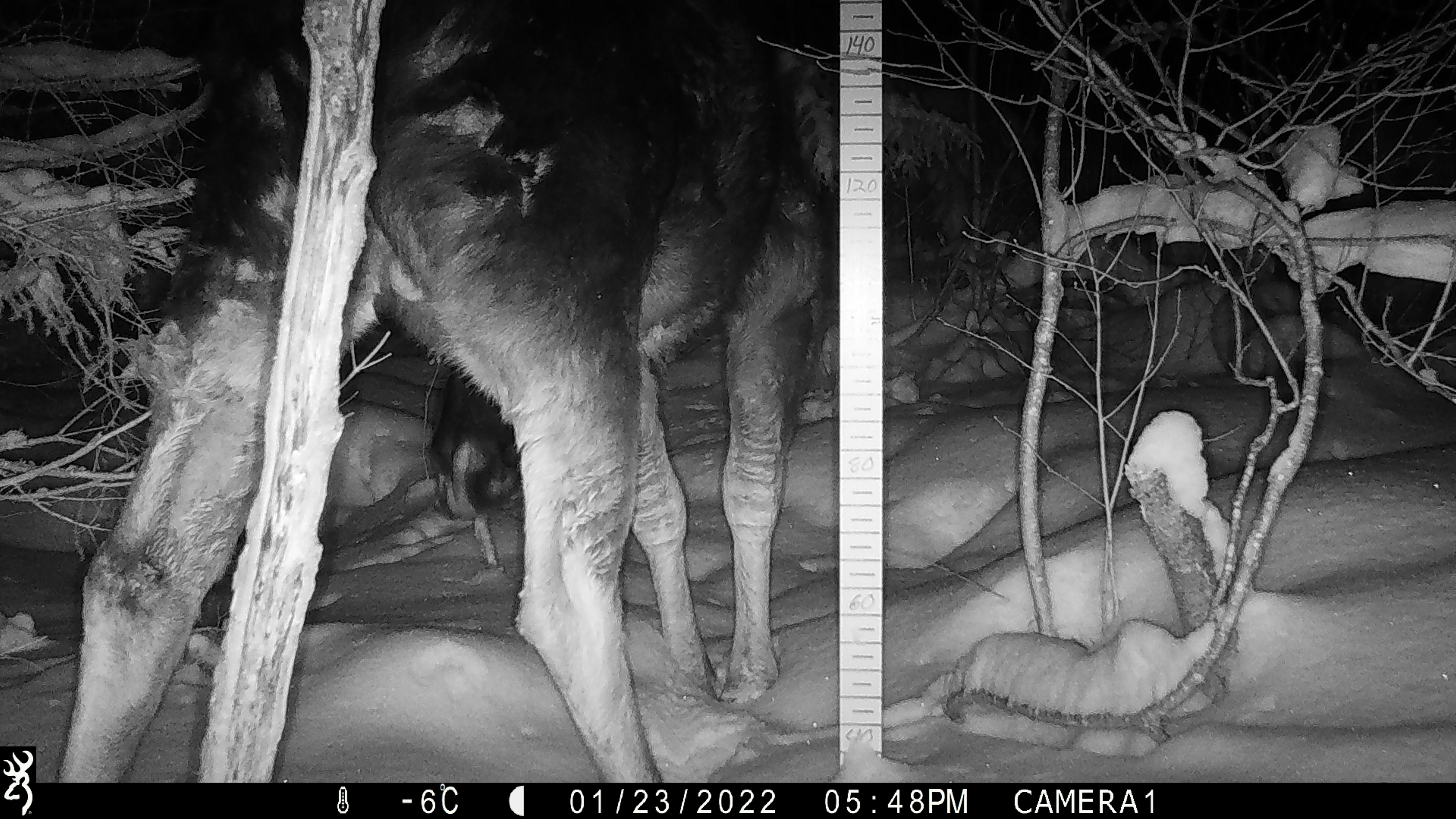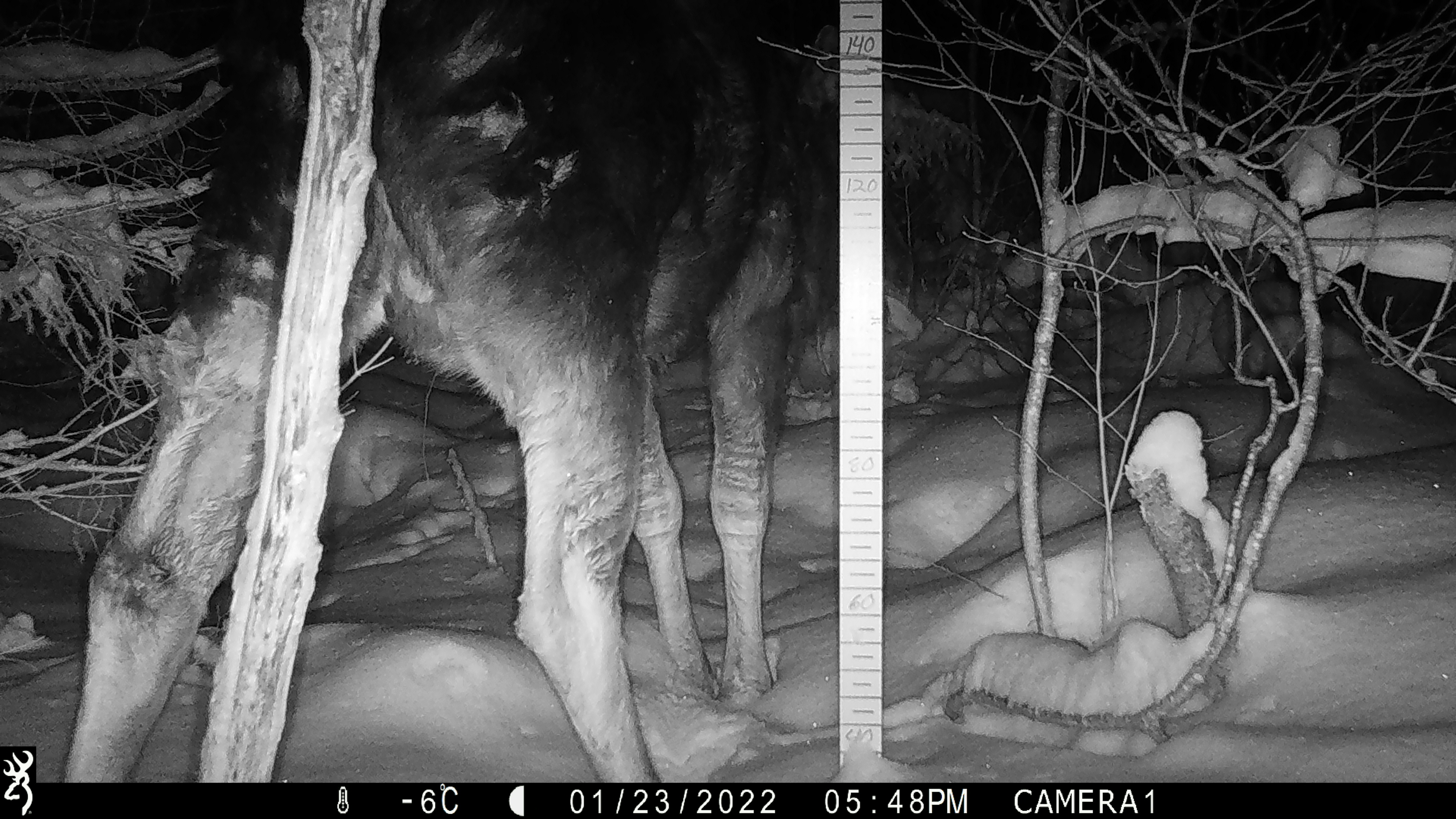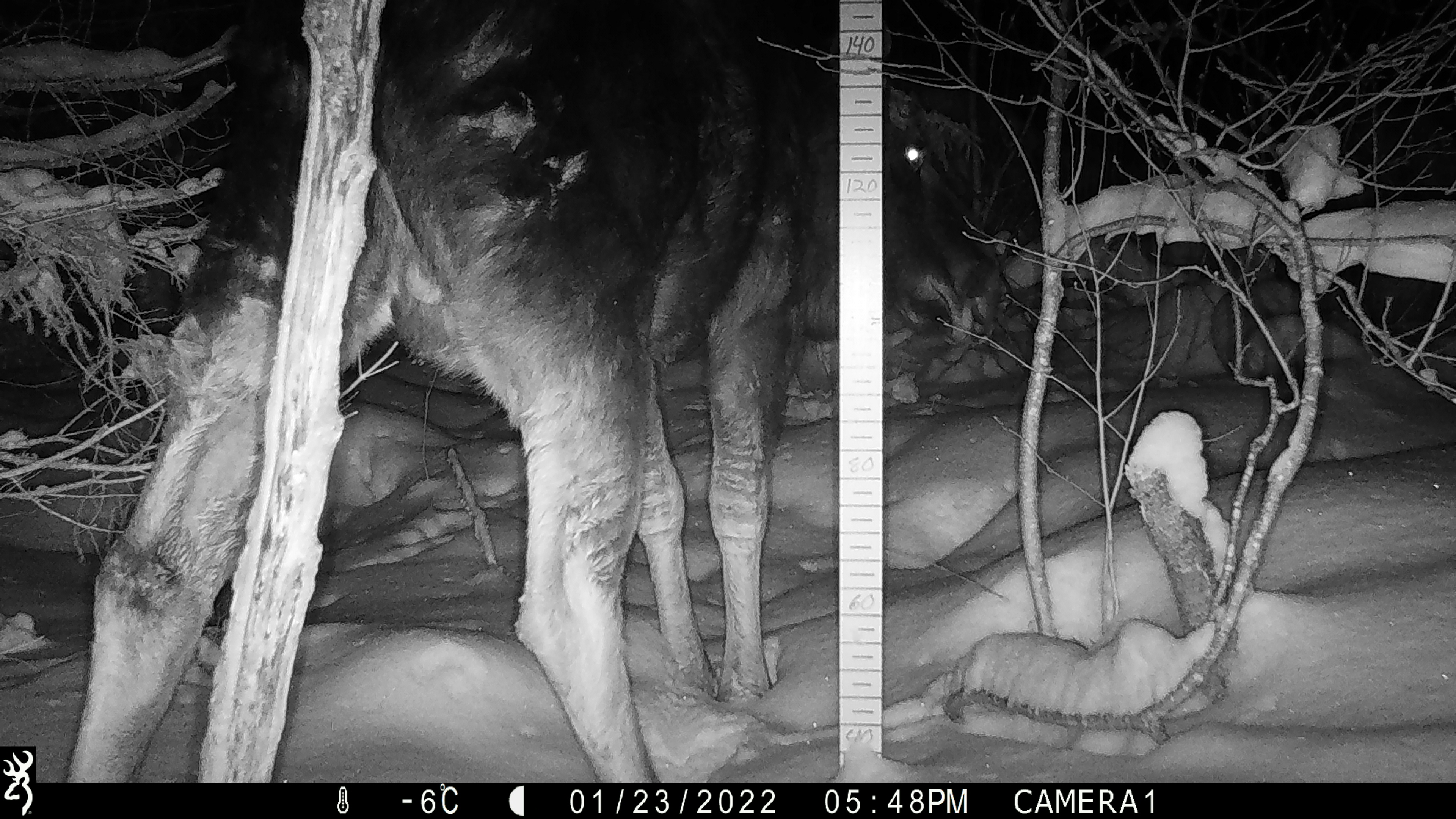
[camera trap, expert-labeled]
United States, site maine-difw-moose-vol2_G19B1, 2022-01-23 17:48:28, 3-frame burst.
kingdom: Animalia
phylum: Chordata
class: Mammalia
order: Artiodactyla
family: Cervidae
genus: Alces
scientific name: Alces alces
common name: moose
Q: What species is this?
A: Moose (Alces alces).